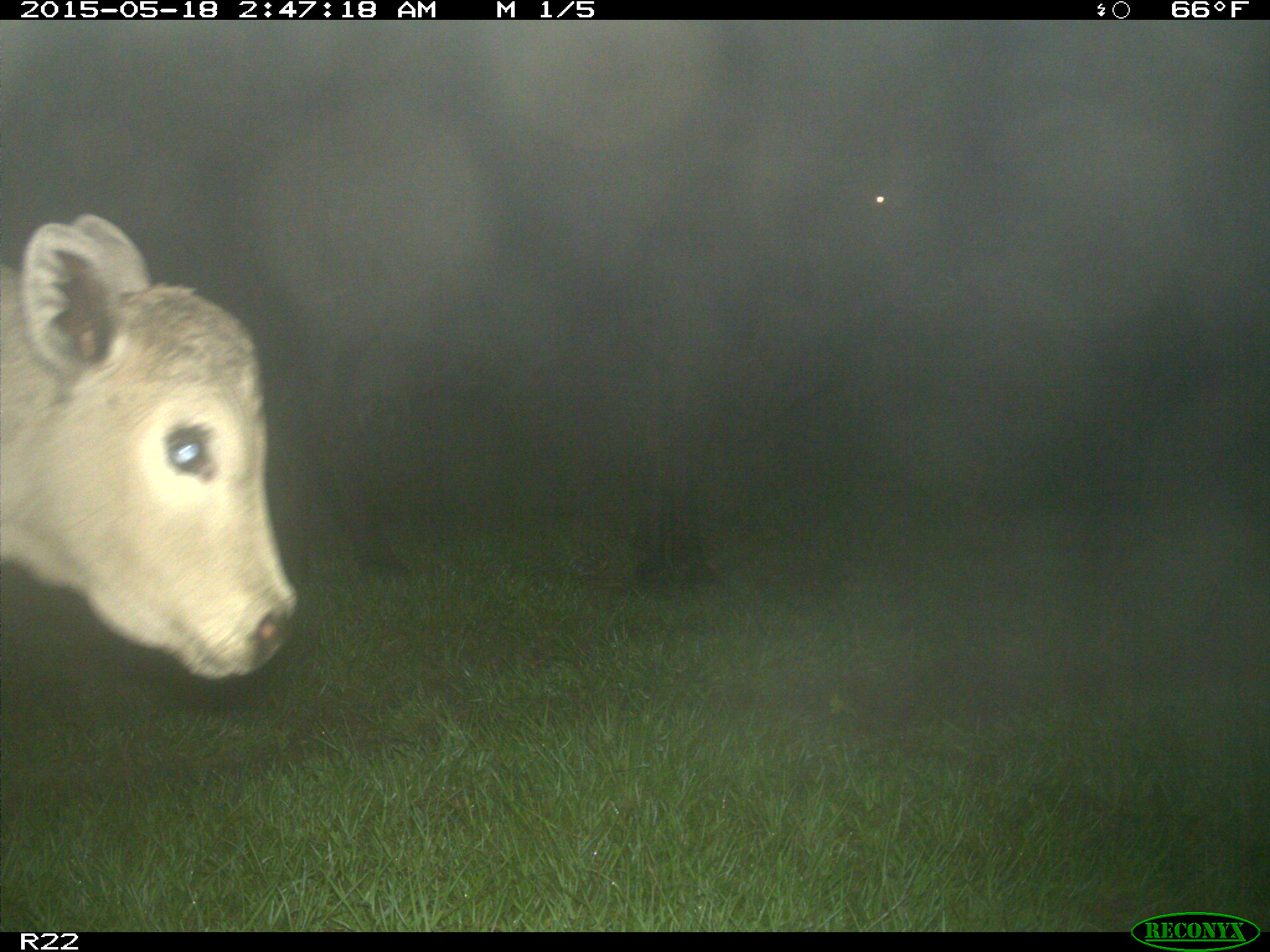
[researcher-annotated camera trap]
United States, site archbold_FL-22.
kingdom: Animalia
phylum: Chordata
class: Mammalia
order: Artiodactyla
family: Bovidae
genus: Bos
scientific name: Bos taurus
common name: domestic cow